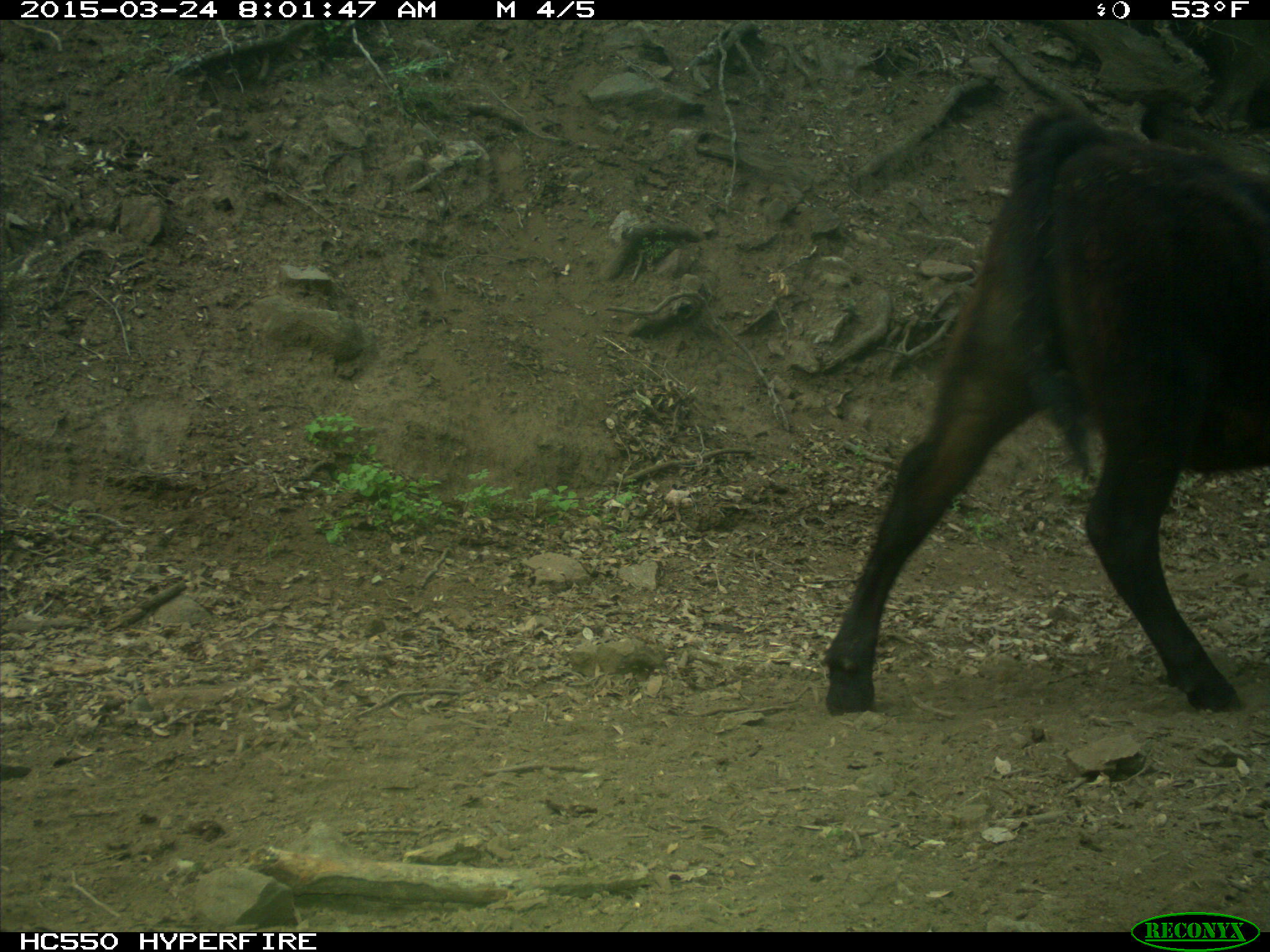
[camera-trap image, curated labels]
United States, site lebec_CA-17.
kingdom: Animalia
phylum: Chordata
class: Mammalia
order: Artiodactyla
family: Bovidae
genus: Bos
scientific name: Bos taurus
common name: domestic cow